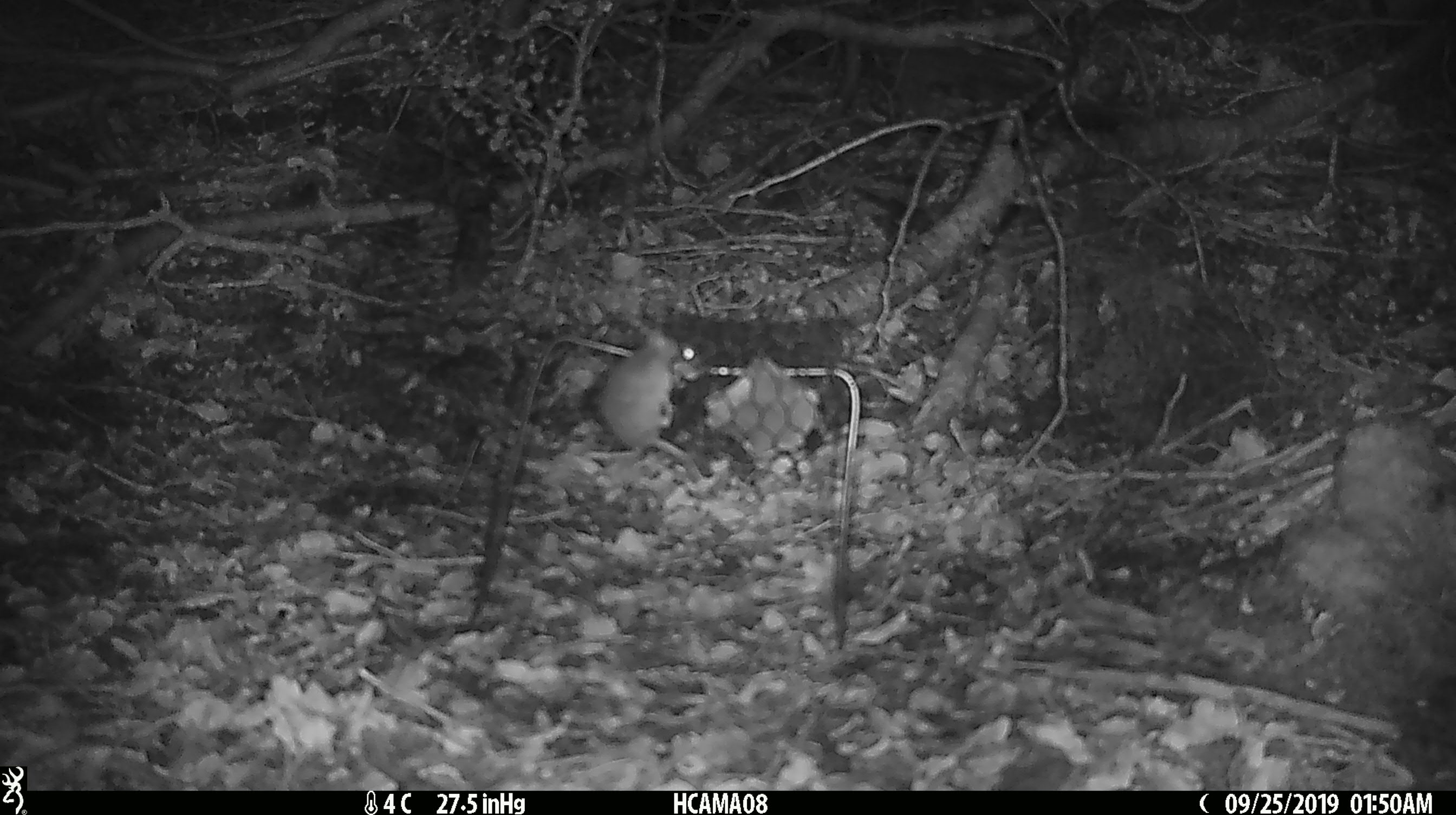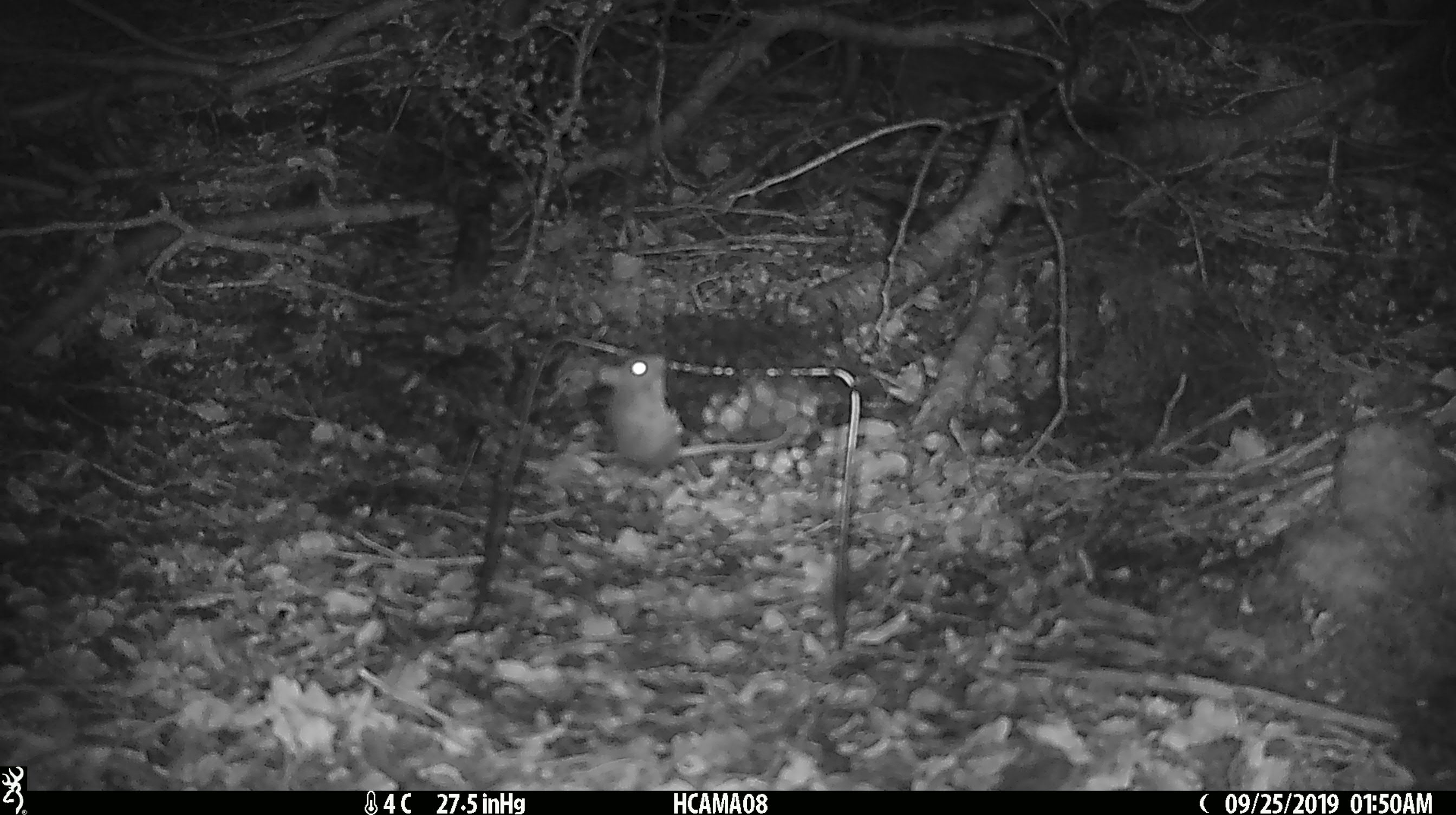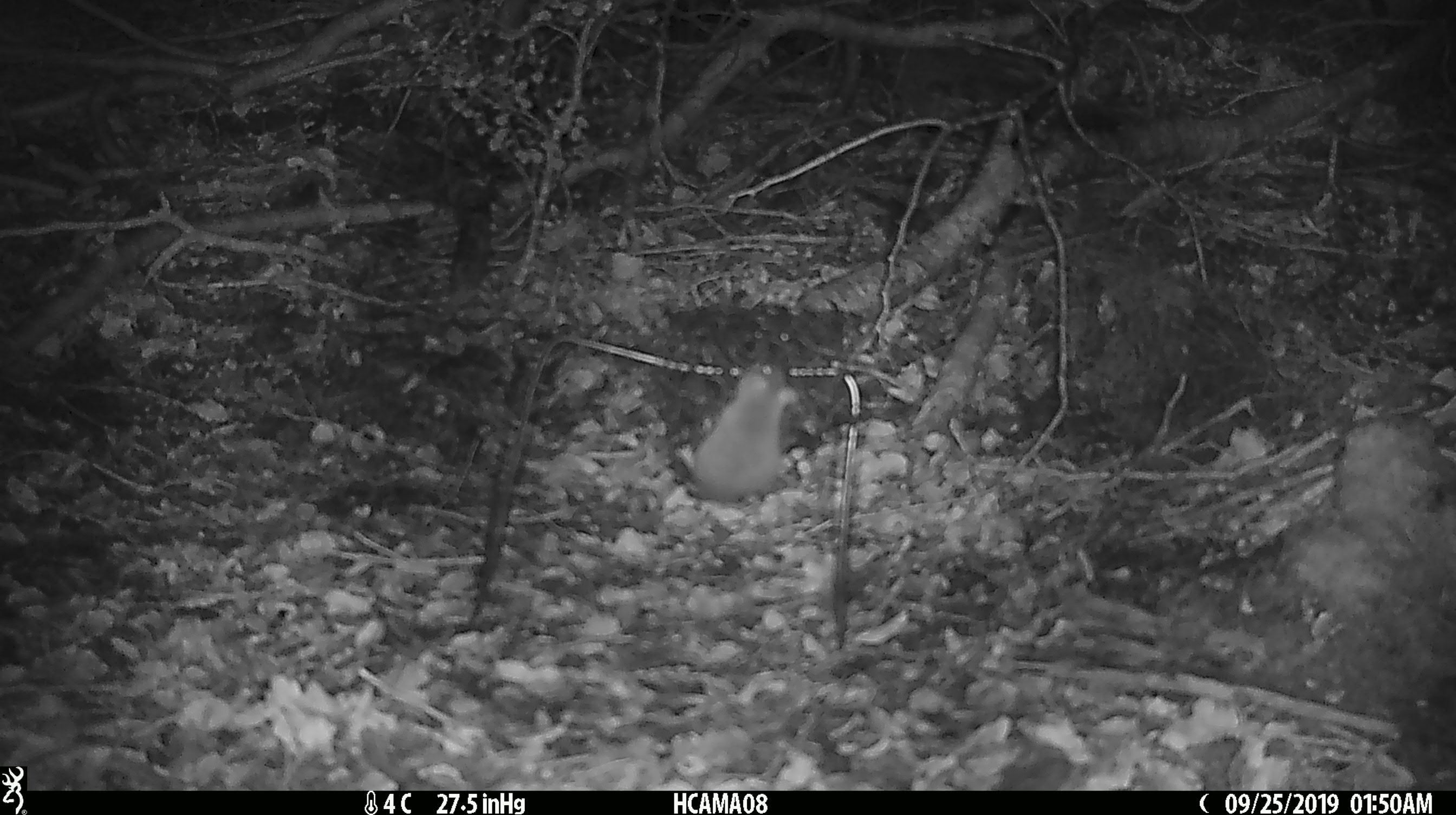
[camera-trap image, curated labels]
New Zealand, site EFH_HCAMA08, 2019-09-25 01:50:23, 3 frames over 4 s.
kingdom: Animalia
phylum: Chordata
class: Mammalia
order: Rodentia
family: Muridae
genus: Mus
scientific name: Mus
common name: mouse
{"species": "mouse (Mus)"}